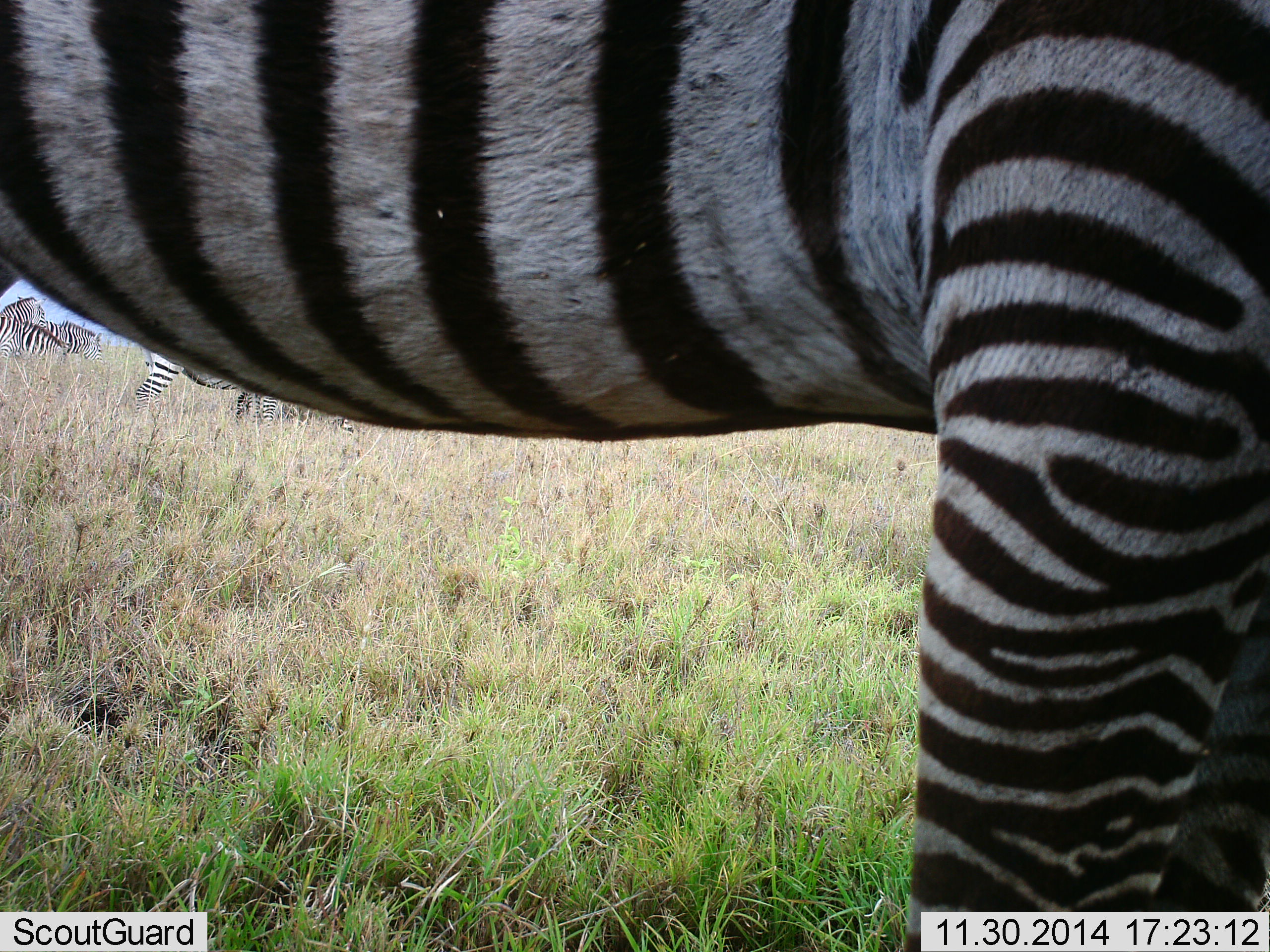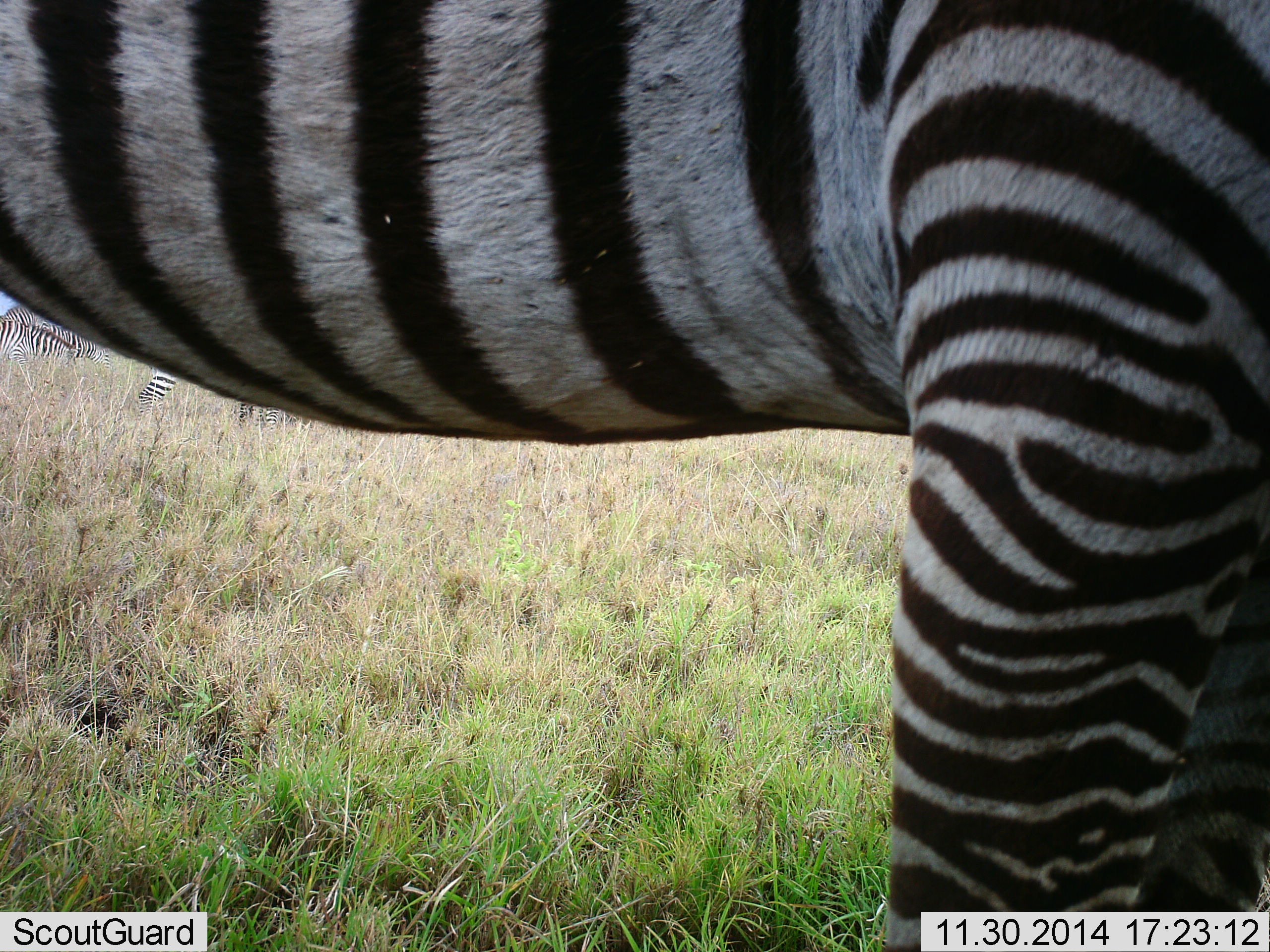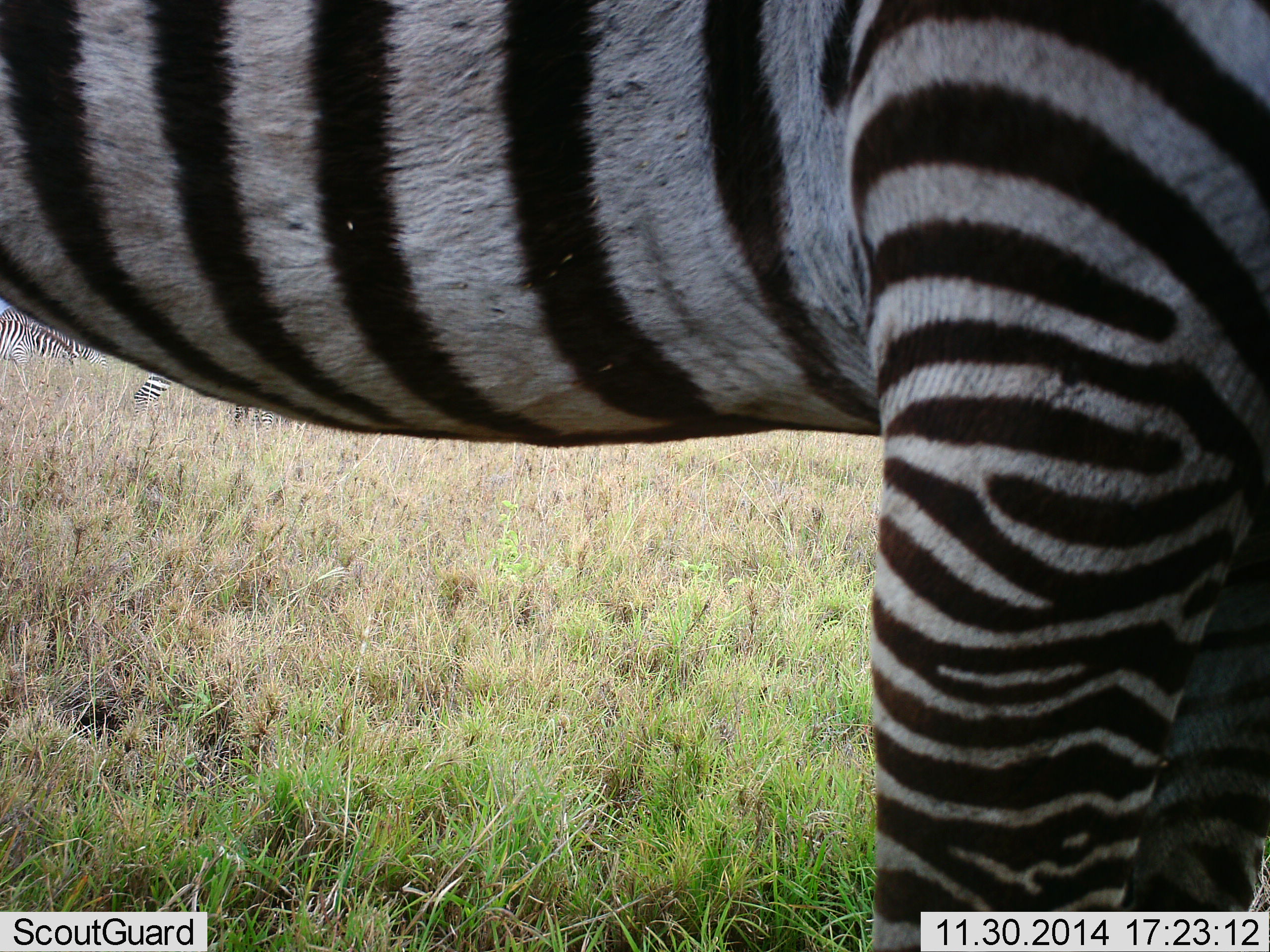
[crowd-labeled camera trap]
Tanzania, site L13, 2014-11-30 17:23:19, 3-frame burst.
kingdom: Animalia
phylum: Chordata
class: Mammalia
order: Perissodactyla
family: Equidae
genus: Equus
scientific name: Equus quagga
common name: plains zebra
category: zebra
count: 1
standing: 100%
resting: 0%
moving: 0%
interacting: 0%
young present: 0%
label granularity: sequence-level